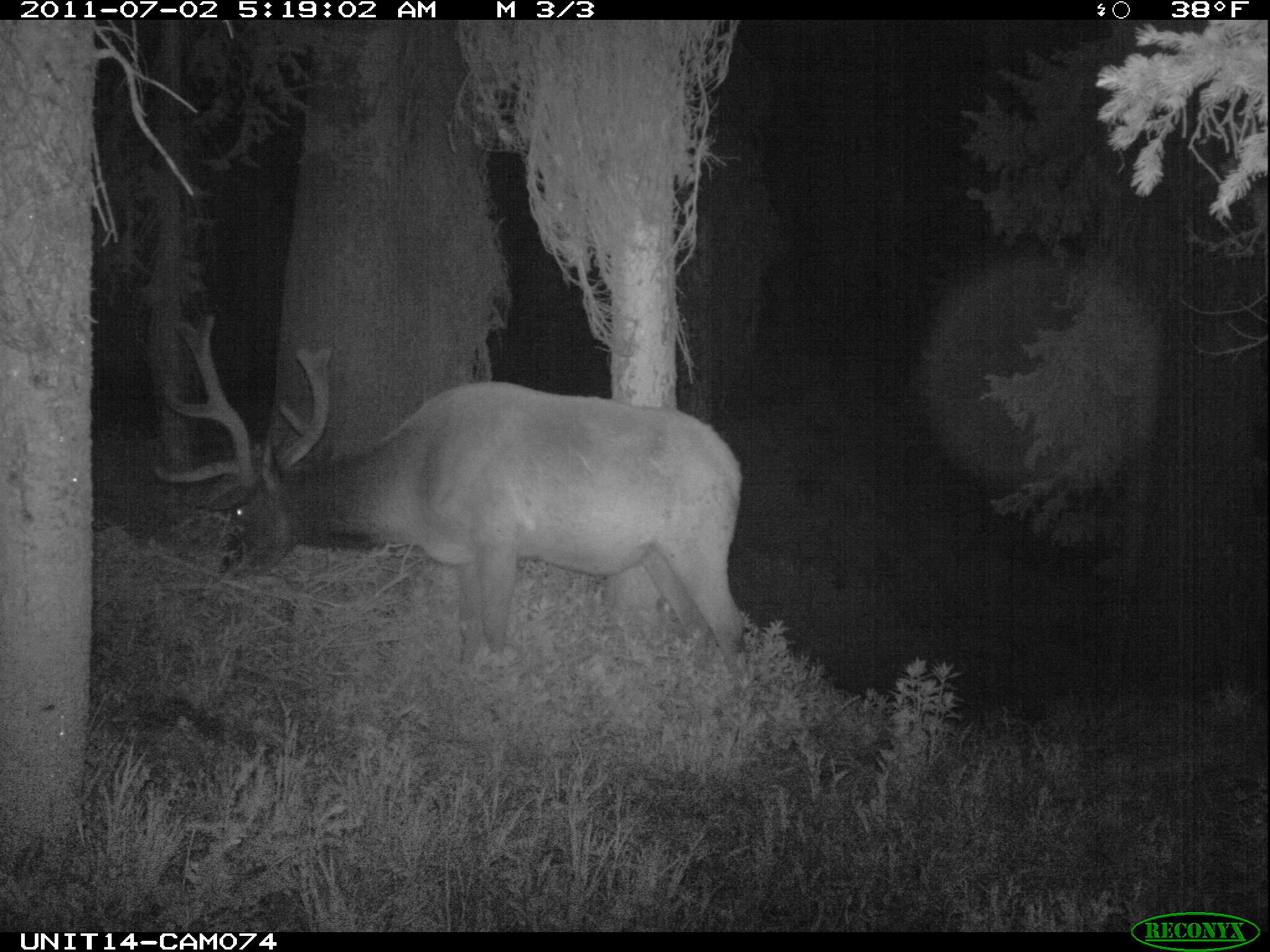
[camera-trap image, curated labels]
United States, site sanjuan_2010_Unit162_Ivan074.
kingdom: Animalia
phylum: Chordata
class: Mammalia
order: Artiodactyla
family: Cervidae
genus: Cervus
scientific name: Cervus elaphus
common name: red deer